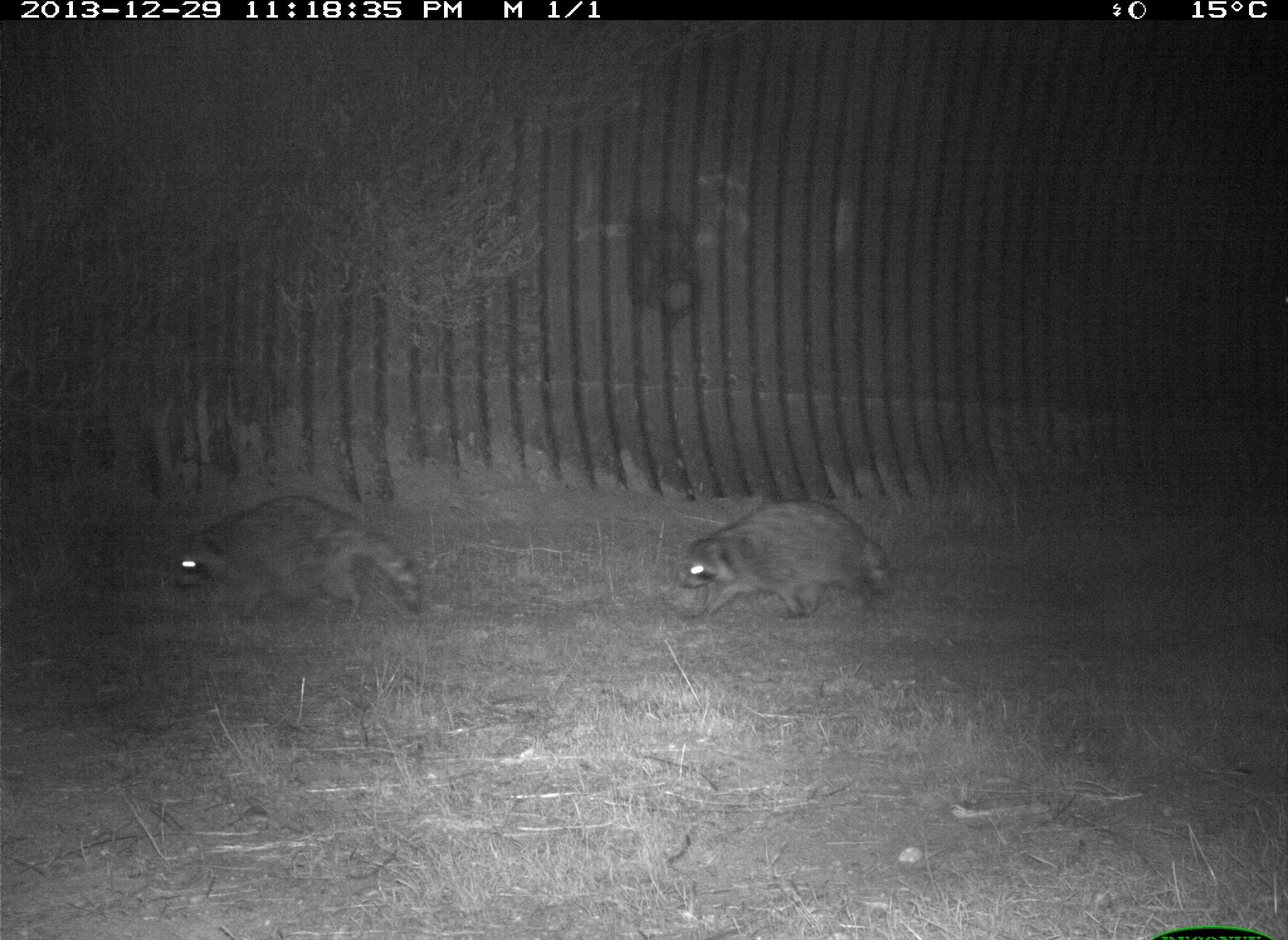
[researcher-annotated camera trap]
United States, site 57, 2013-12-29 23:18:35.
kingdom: Animalia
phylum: Chordata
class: Mammalia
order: Carnivora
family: Procyonidae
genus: Procyon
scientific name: Procyon lotor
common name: raccoon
Raccoon (Procyon lotor).